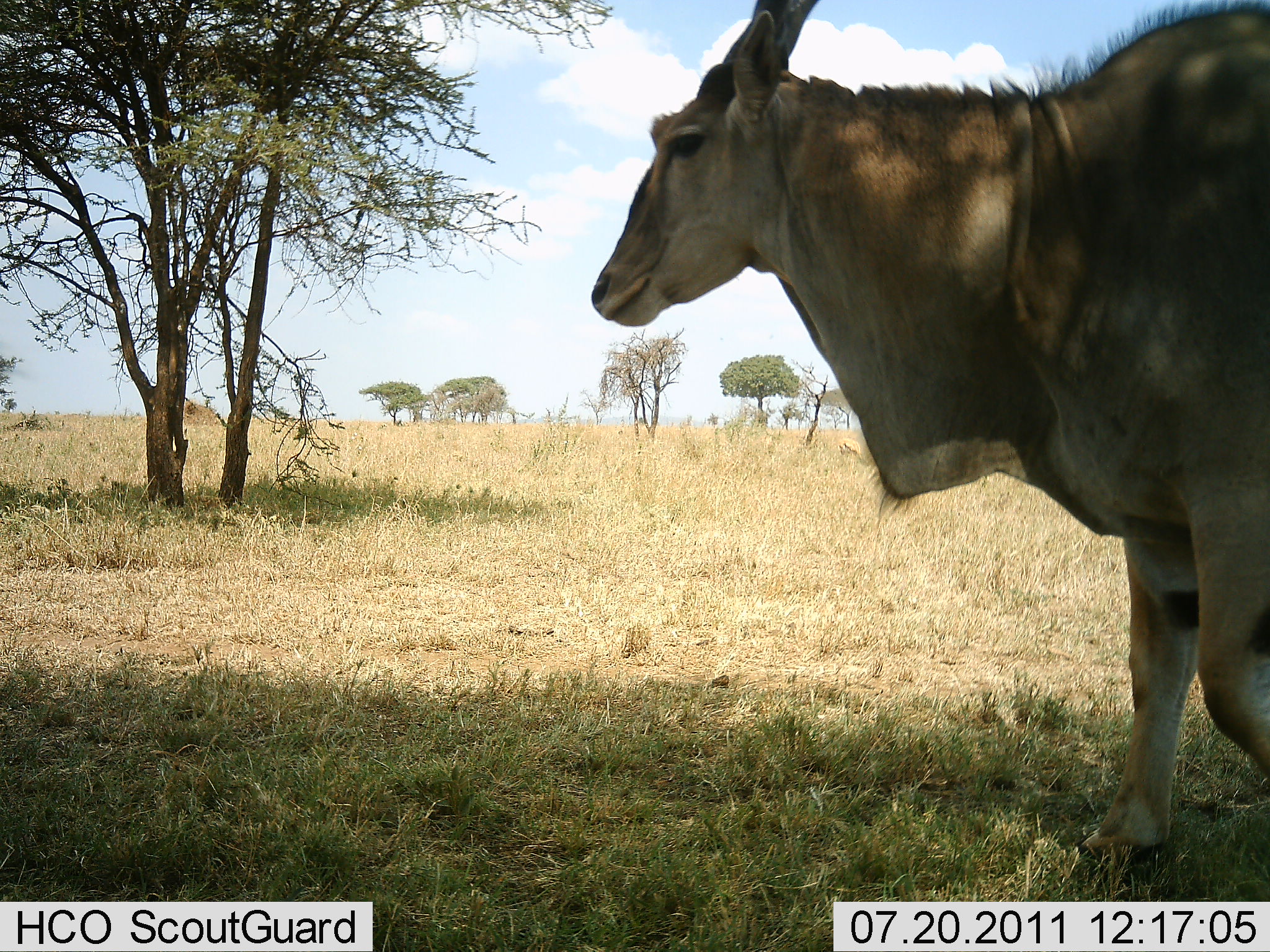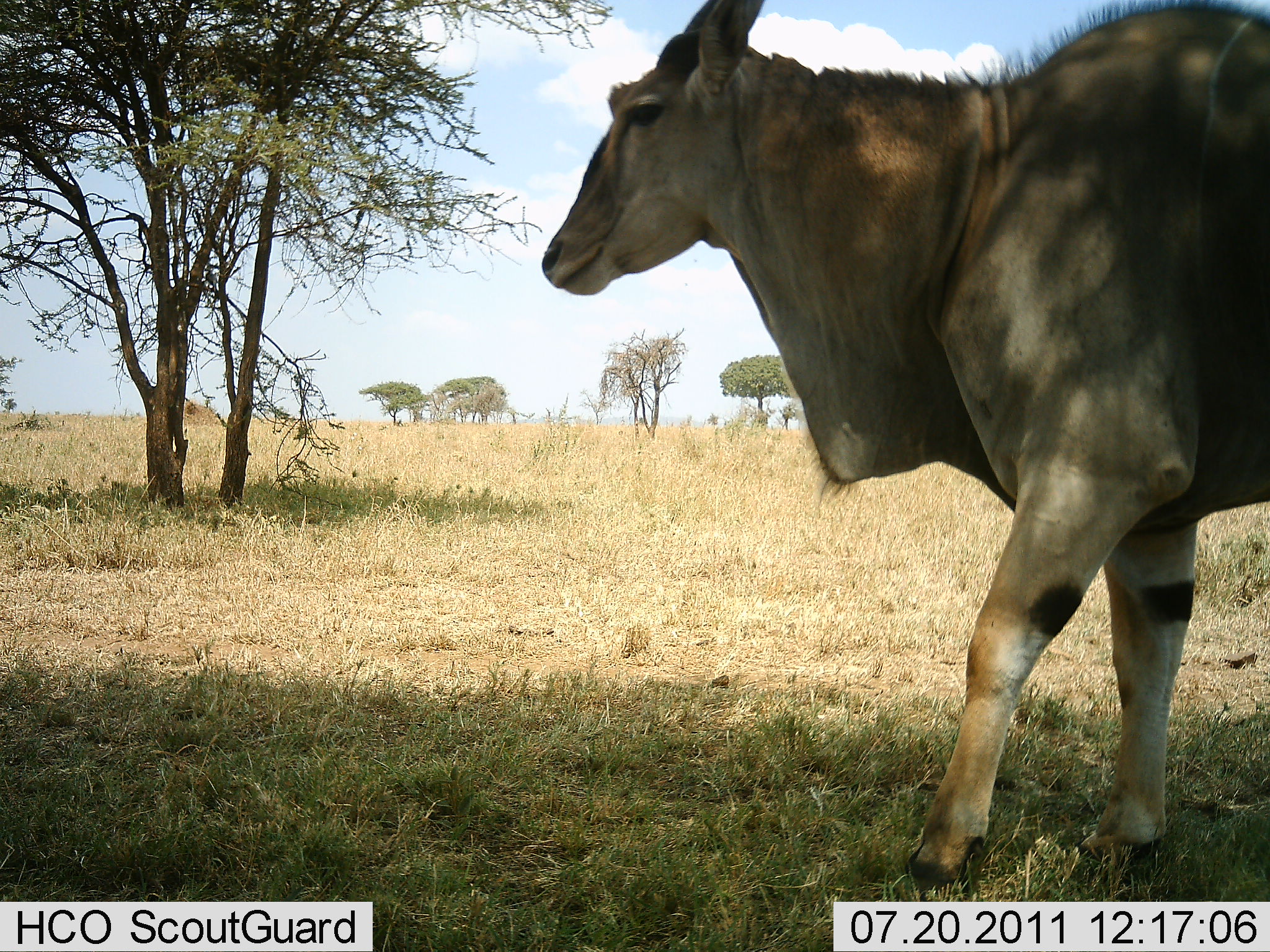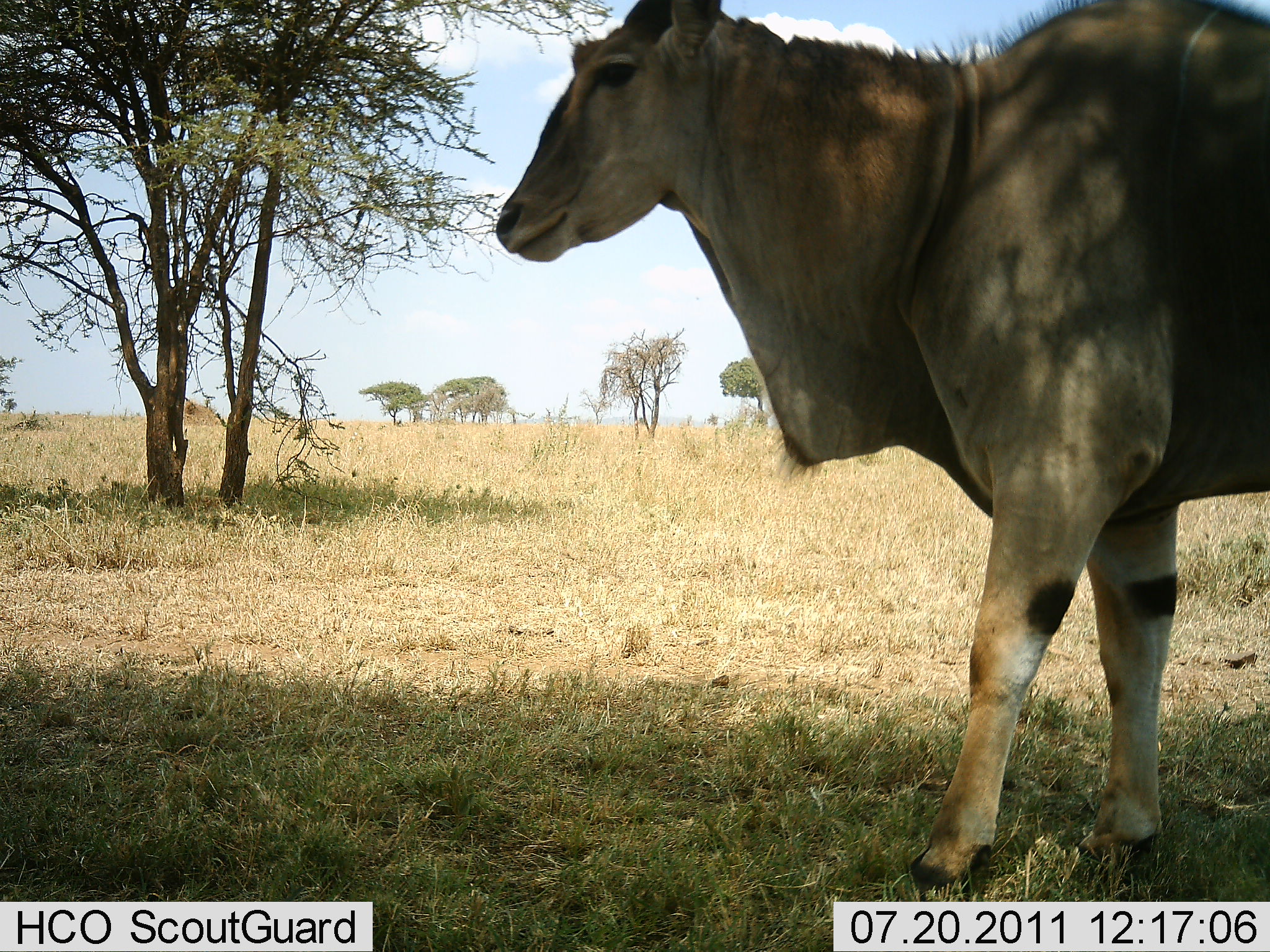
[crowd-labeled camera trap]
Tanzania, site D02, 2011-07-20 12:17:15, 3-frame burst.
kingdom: Animalia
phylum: Chordata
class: Mammalia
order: Artiodactyla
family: Bovidae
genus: Tragelaphus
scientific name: Tragelaphus oryx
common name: eland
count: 1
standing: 42%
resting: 0%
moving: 58%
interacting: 0%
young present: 0%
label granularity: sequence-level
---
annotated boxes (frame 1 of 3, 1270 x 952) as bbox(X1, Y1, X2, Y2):
animal: bbox(589, 0, 1269, 875)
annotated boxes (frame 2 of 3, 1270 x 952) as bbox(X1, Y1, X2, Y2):
animal: bbox(534, 0, 1268, 889)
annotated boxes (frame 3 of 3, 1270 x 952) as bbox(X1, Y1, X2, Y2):
animal: bbox(487, 0, 1268, 888)